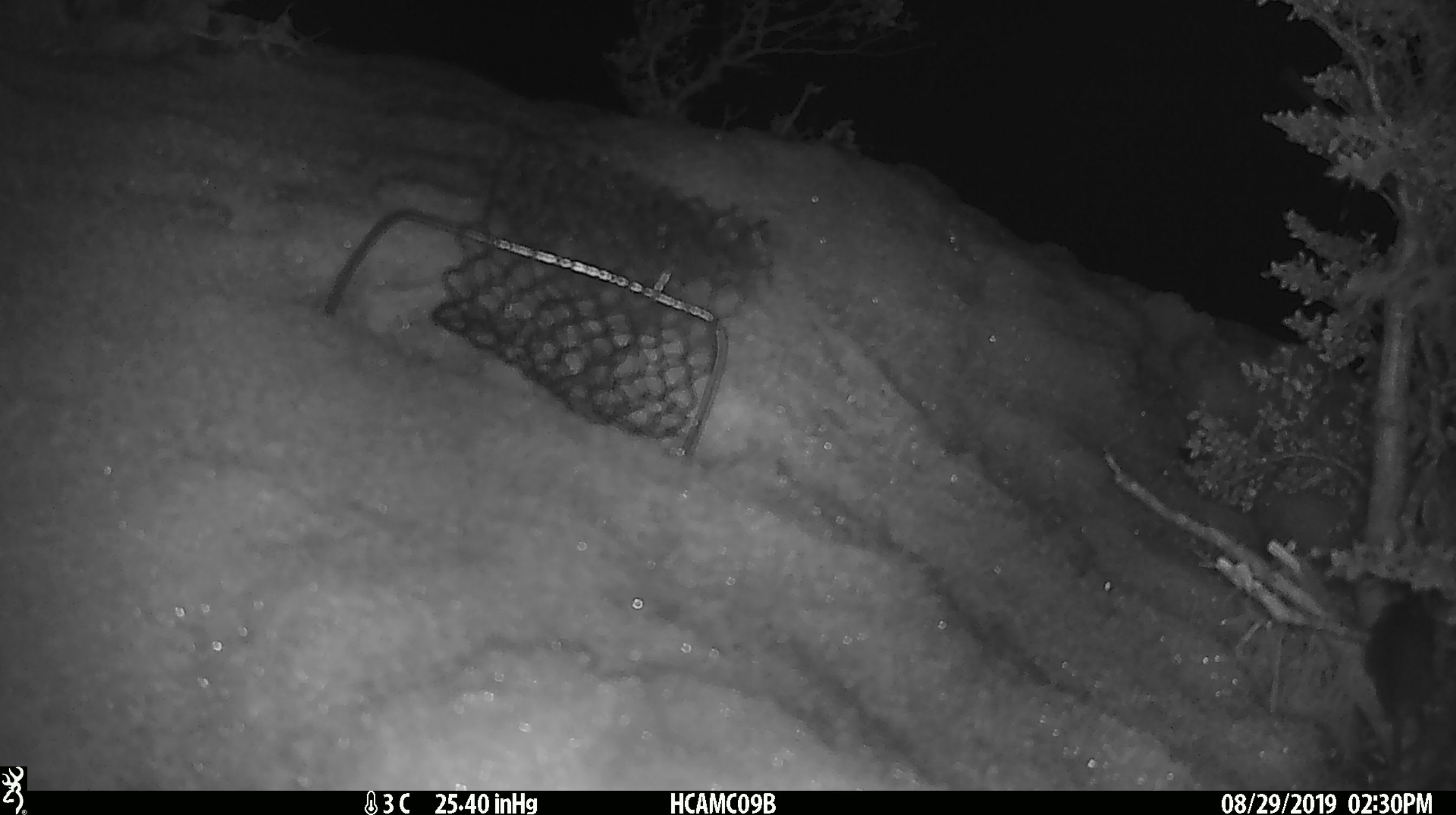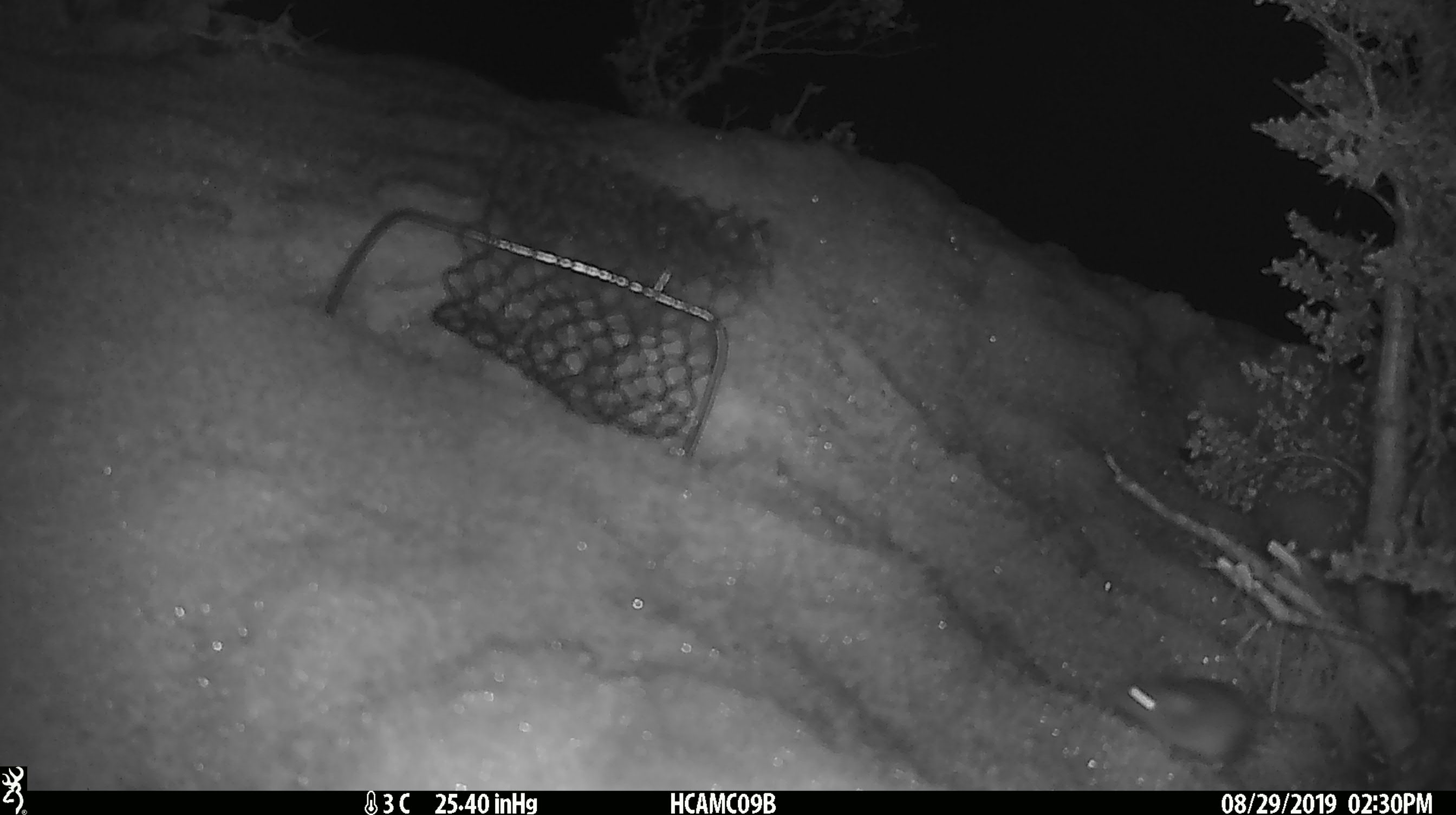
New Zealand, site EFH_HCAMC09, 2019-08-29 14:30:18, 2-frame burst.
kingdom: Animalia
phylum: Chordata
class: Mammalia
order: Rodentia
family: Muridae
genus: Mus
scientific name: Mus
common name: mouse